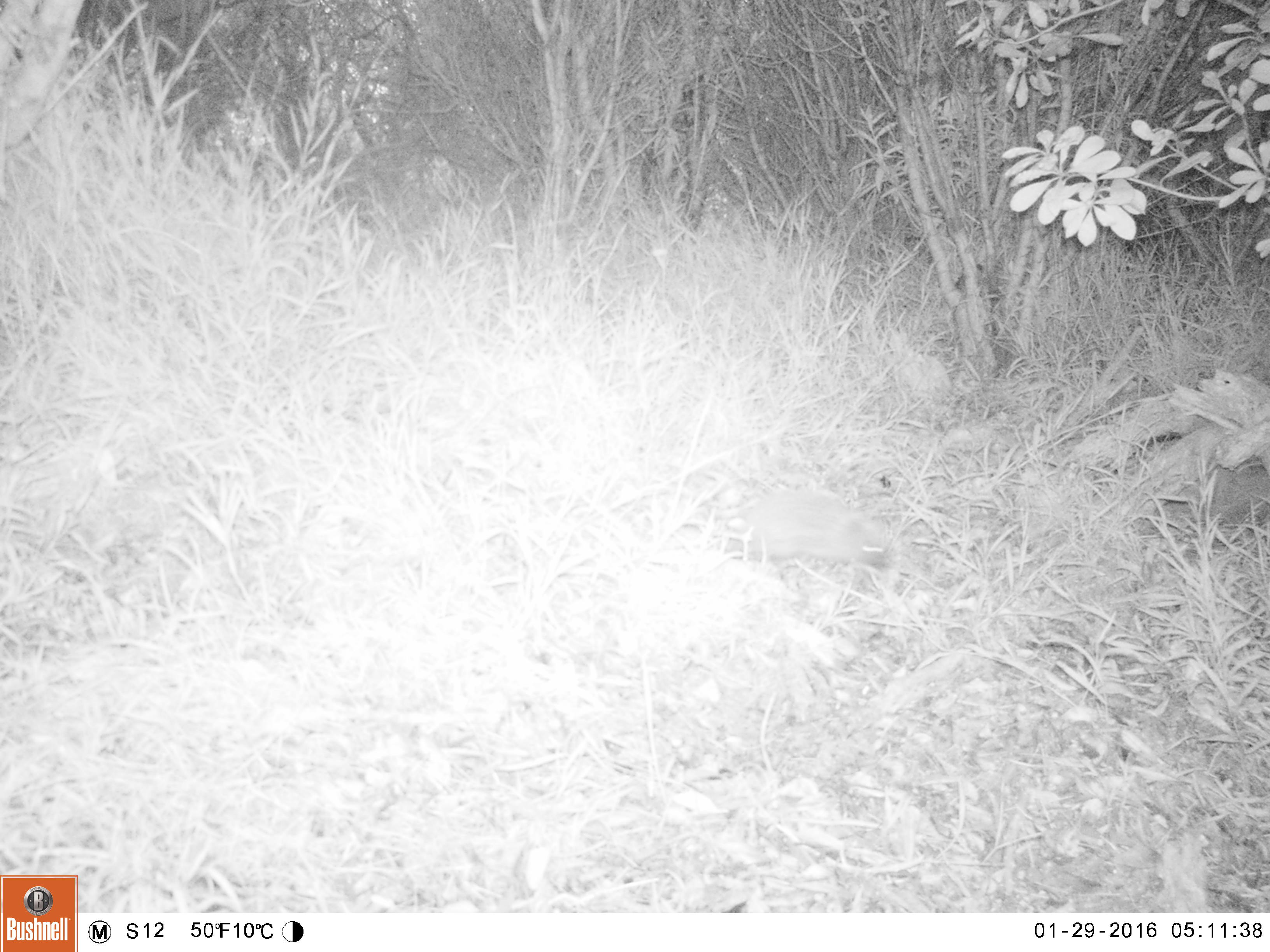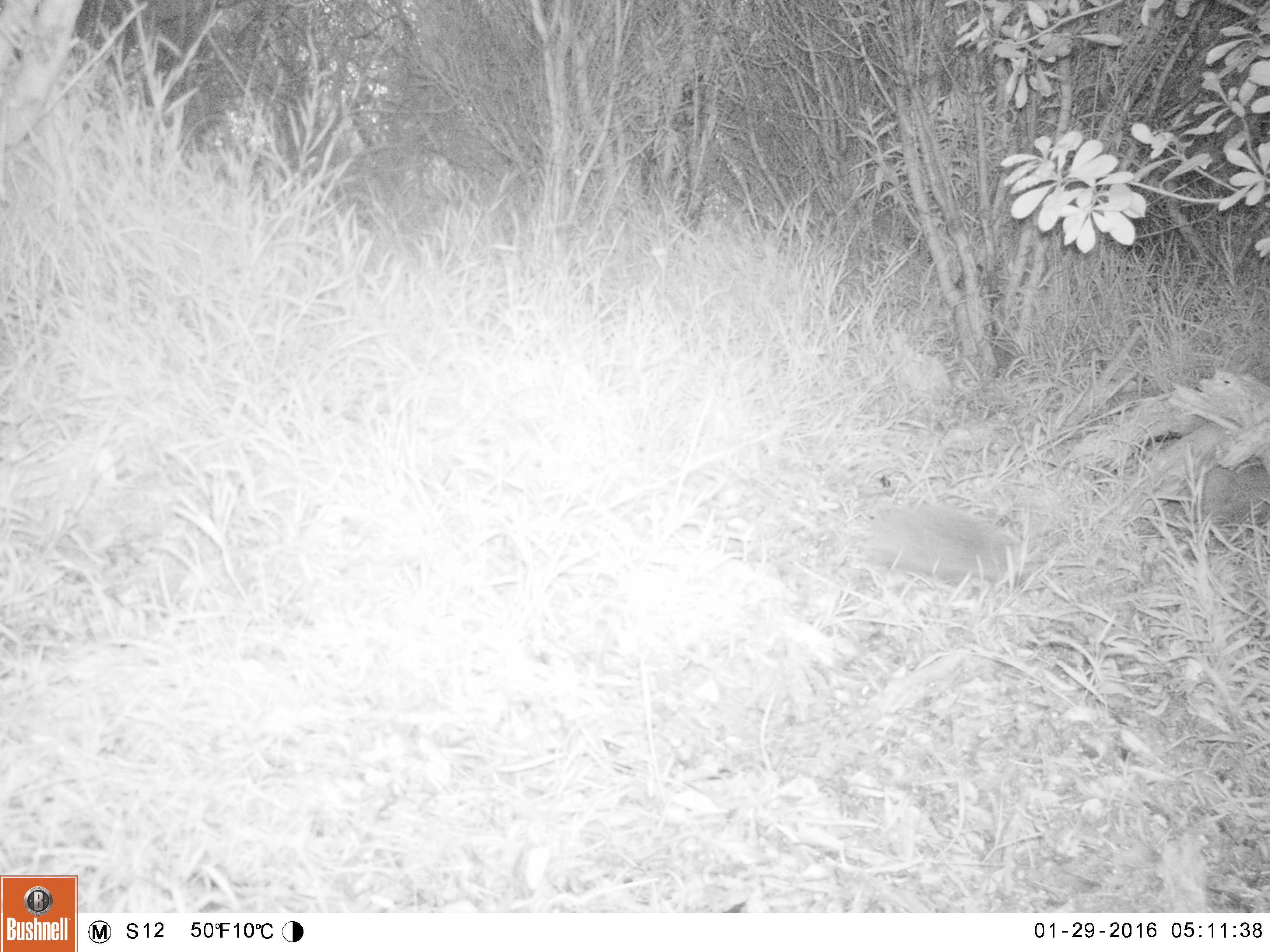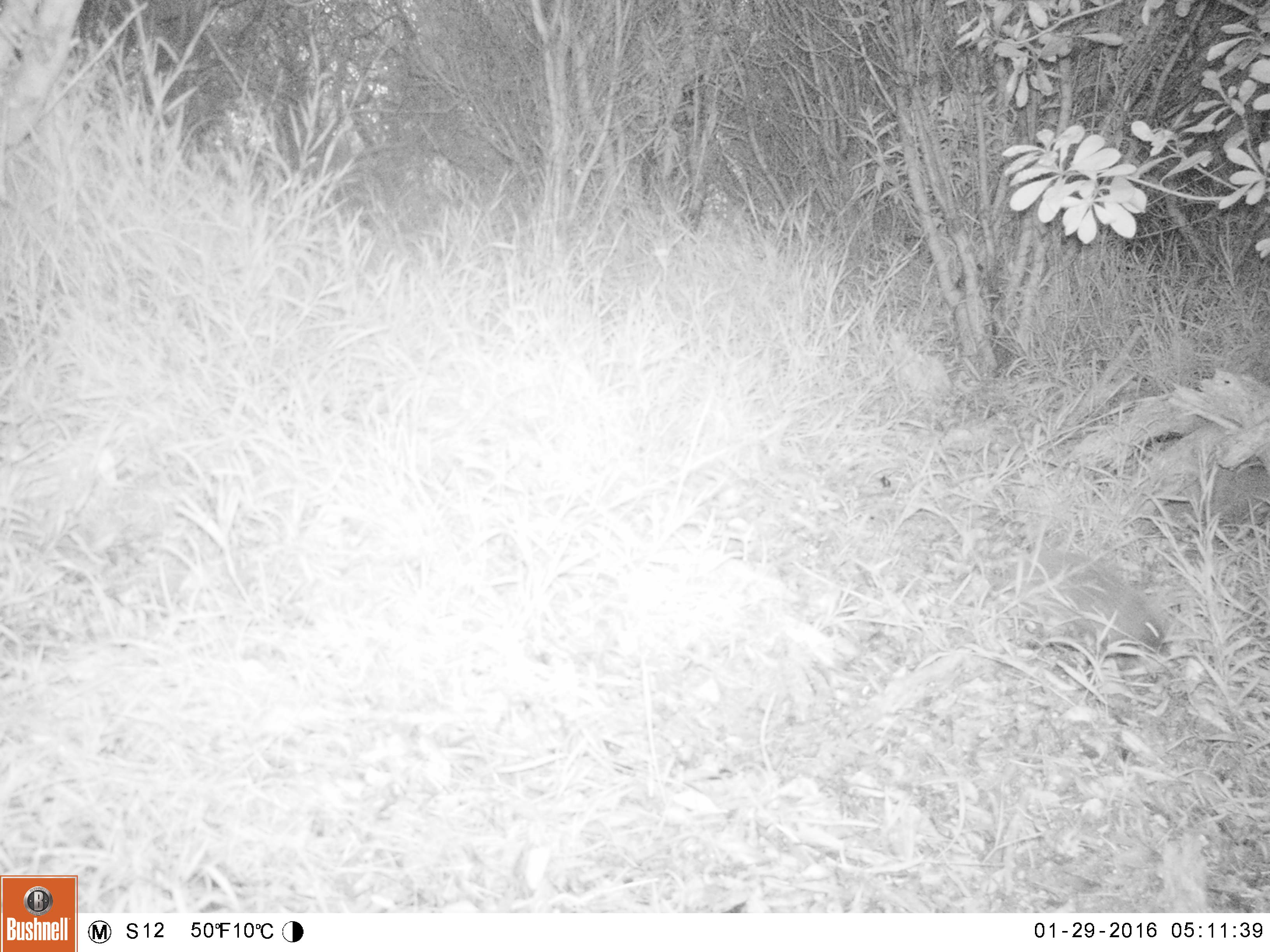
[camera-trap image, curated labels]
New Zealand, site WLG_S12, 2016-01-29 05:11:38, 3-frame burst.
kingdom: Animalia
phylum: Chordata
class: Mammalia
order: Eulipotyphla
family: Erinaceidae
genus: Erinaceus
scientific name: Erinaceus europaeus europaeus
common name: european hedgehog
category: hedgehog